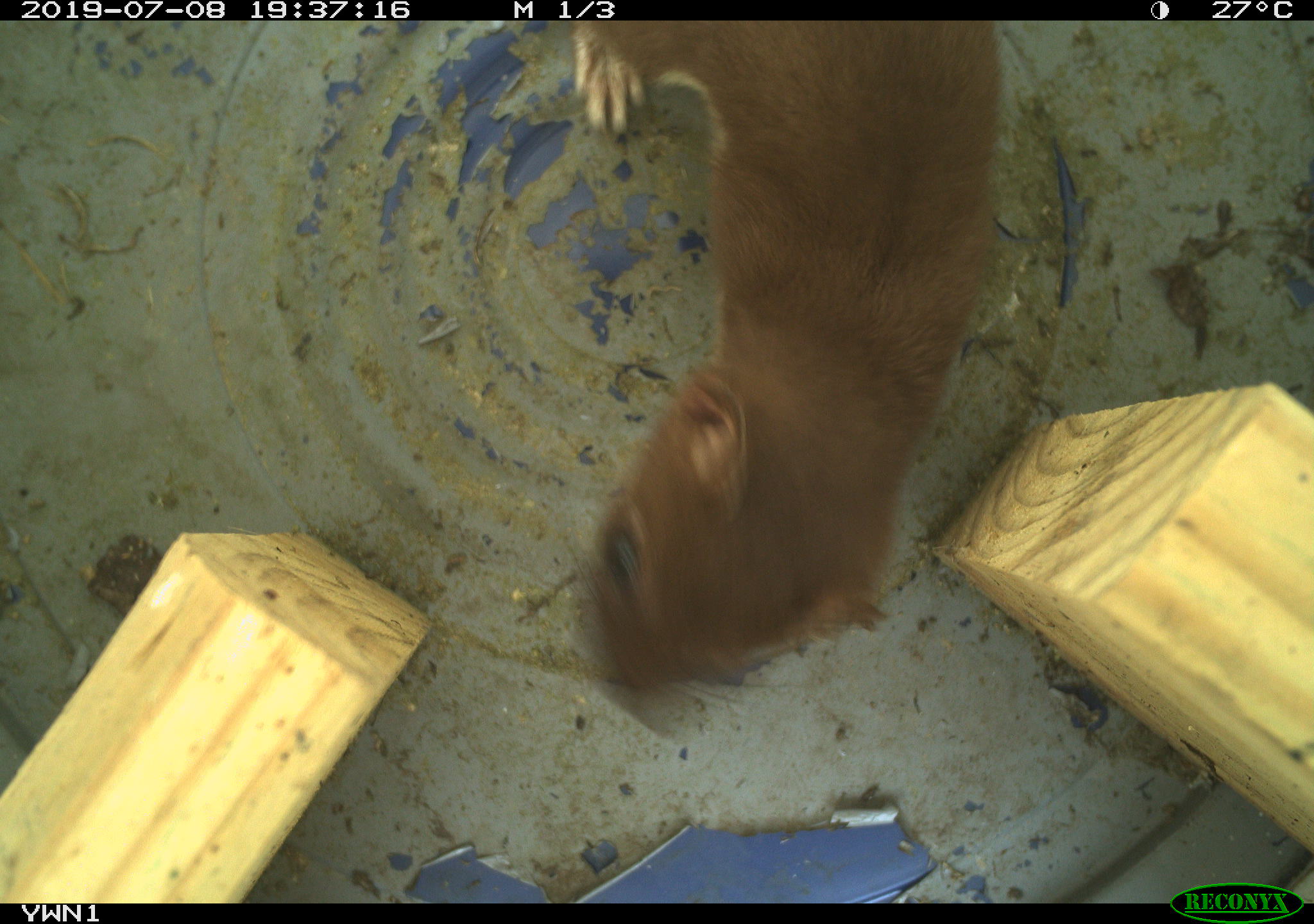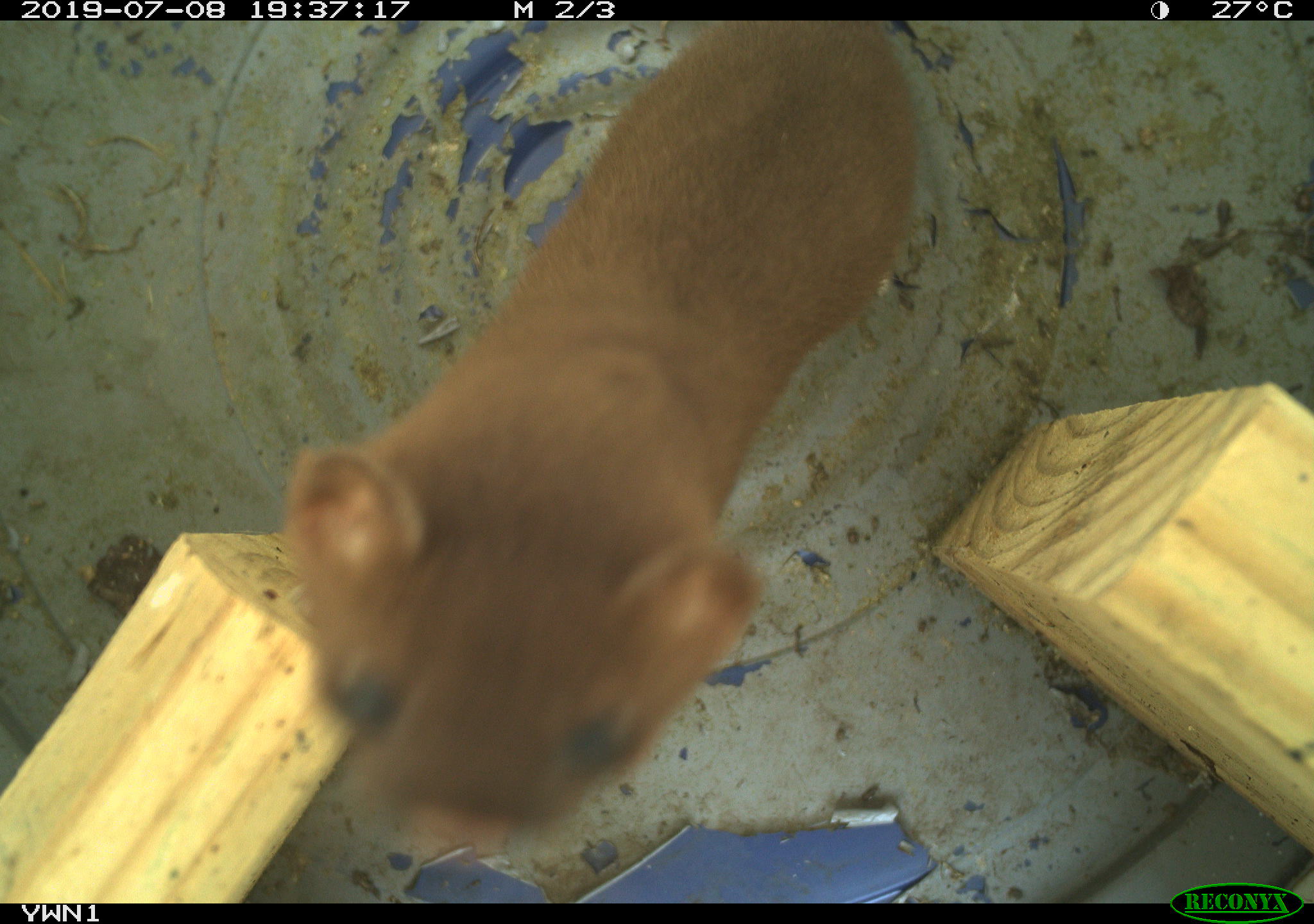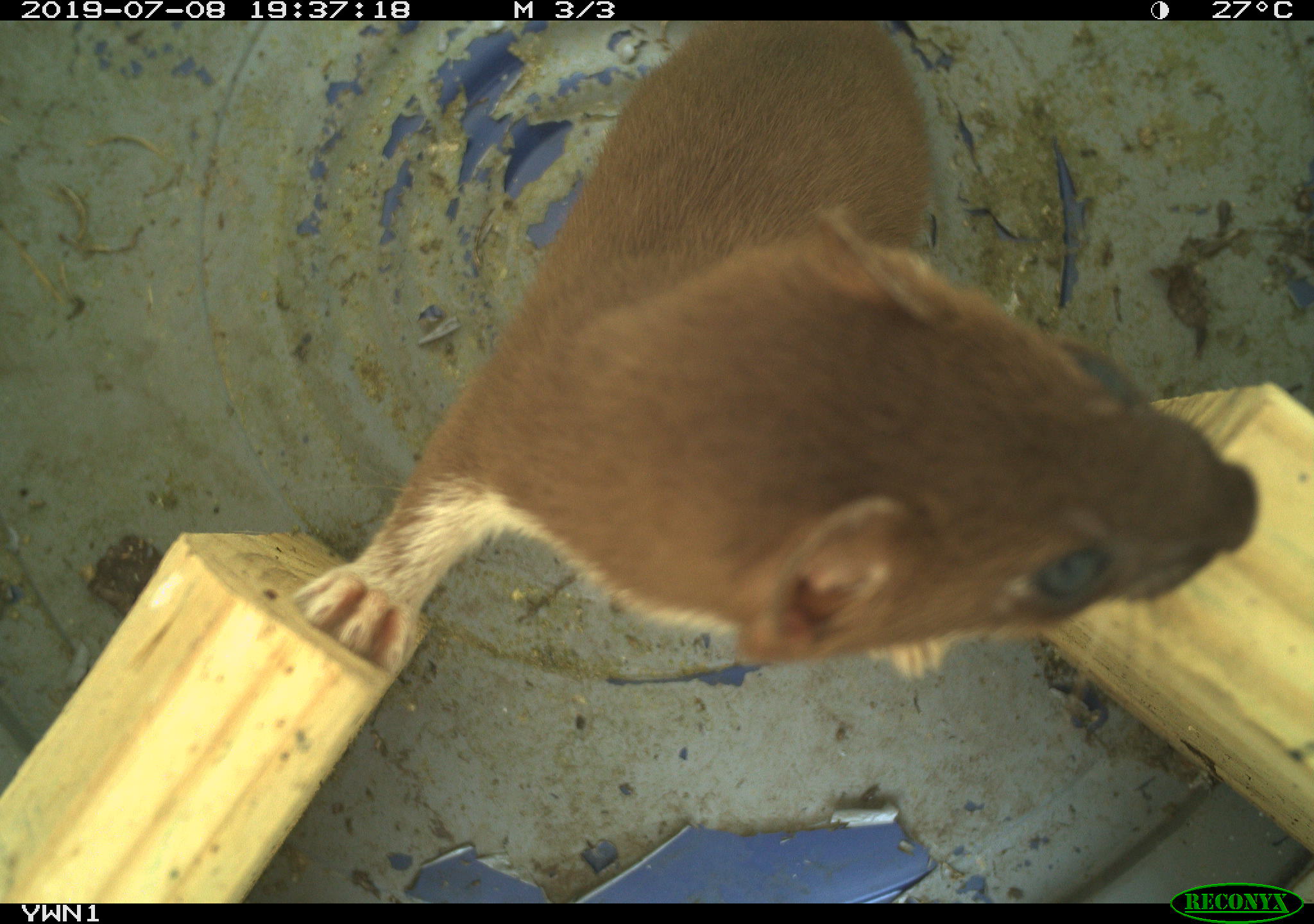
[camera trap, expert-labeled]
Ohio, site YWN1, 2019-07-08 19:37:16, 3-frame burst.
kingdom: Animalia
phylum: Chordata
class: Mammalia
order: Carnivora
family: Mustelidae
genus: Neogale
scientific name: Neogale frenata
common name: long-tailed weasel